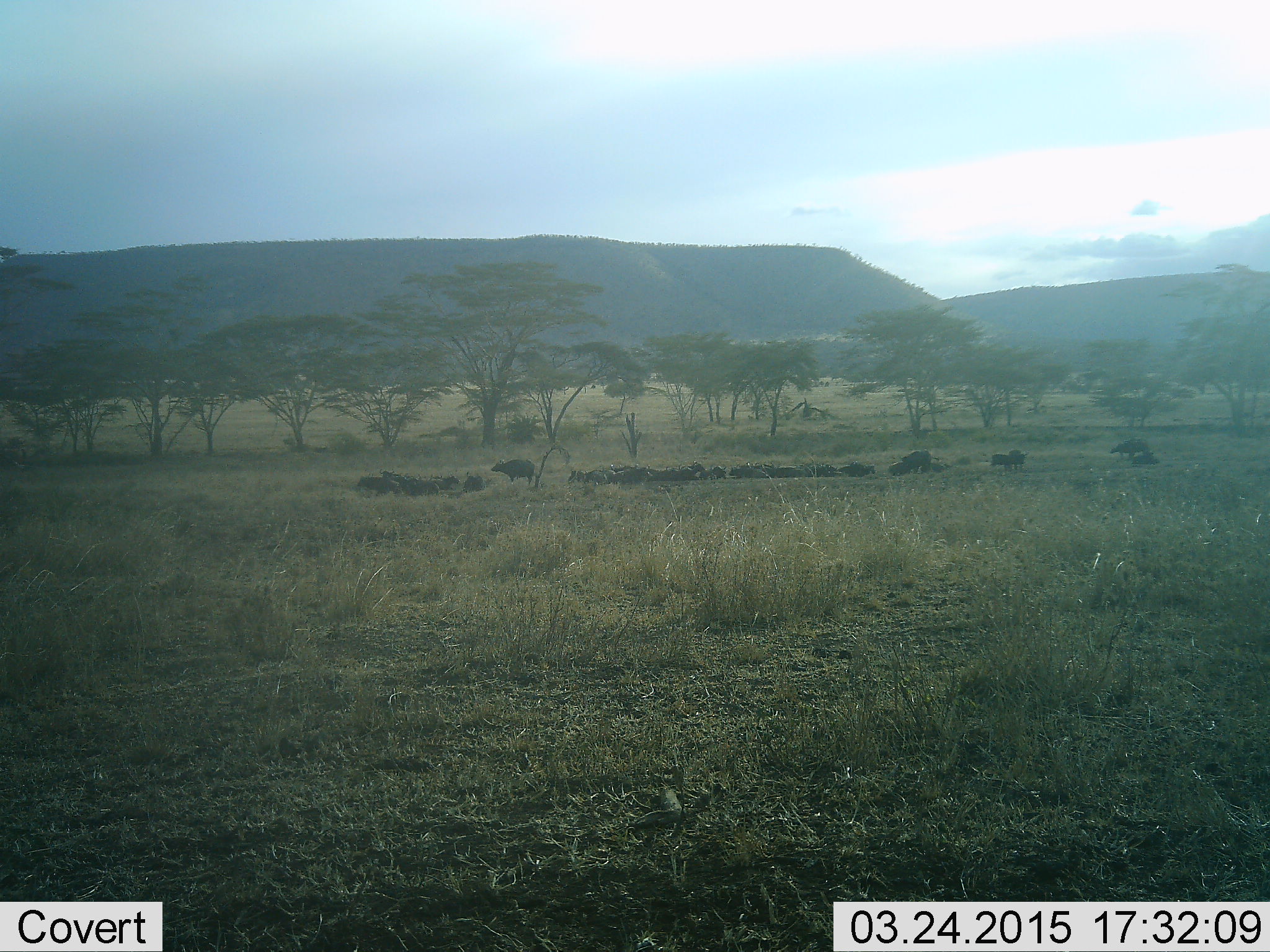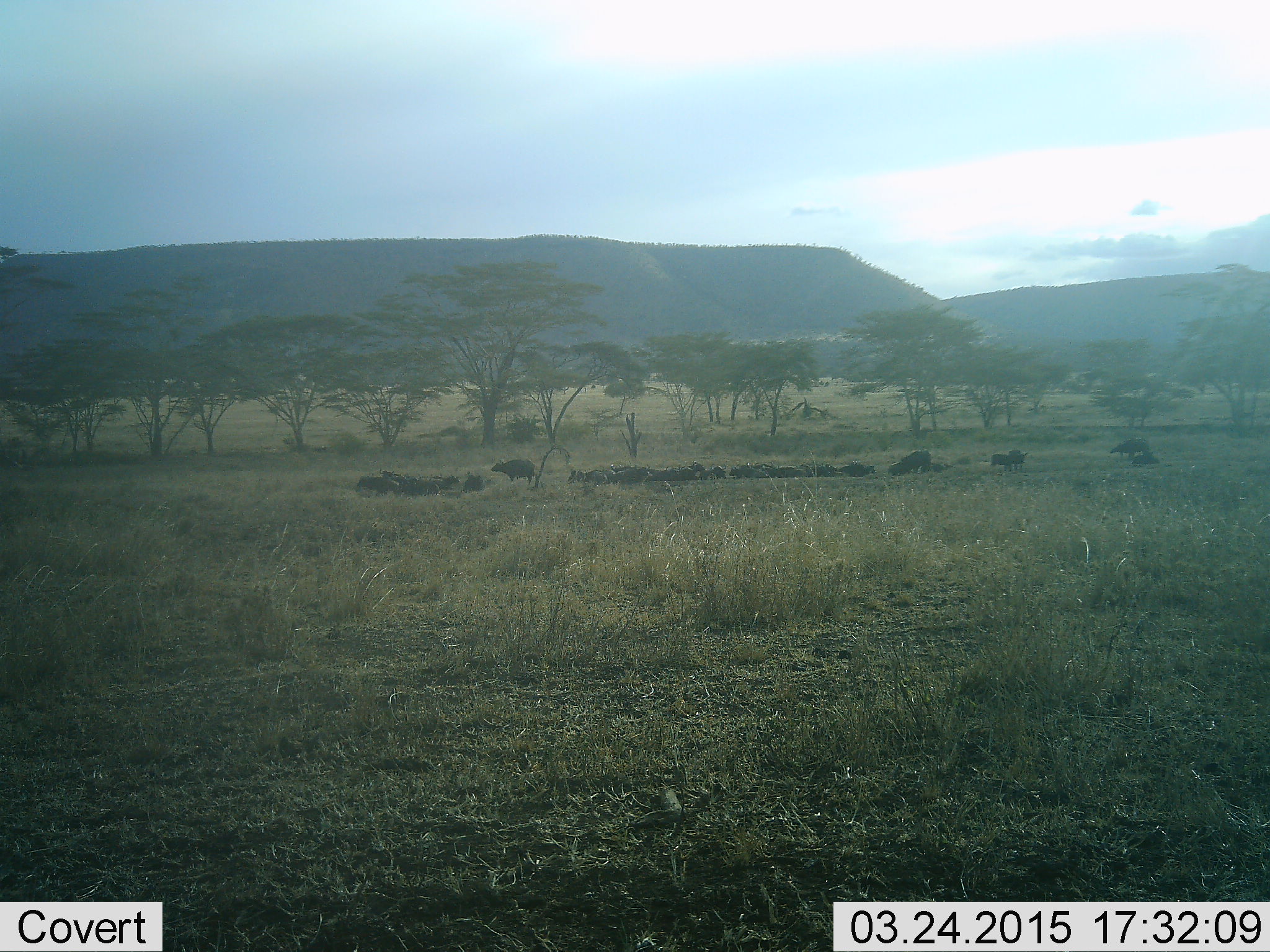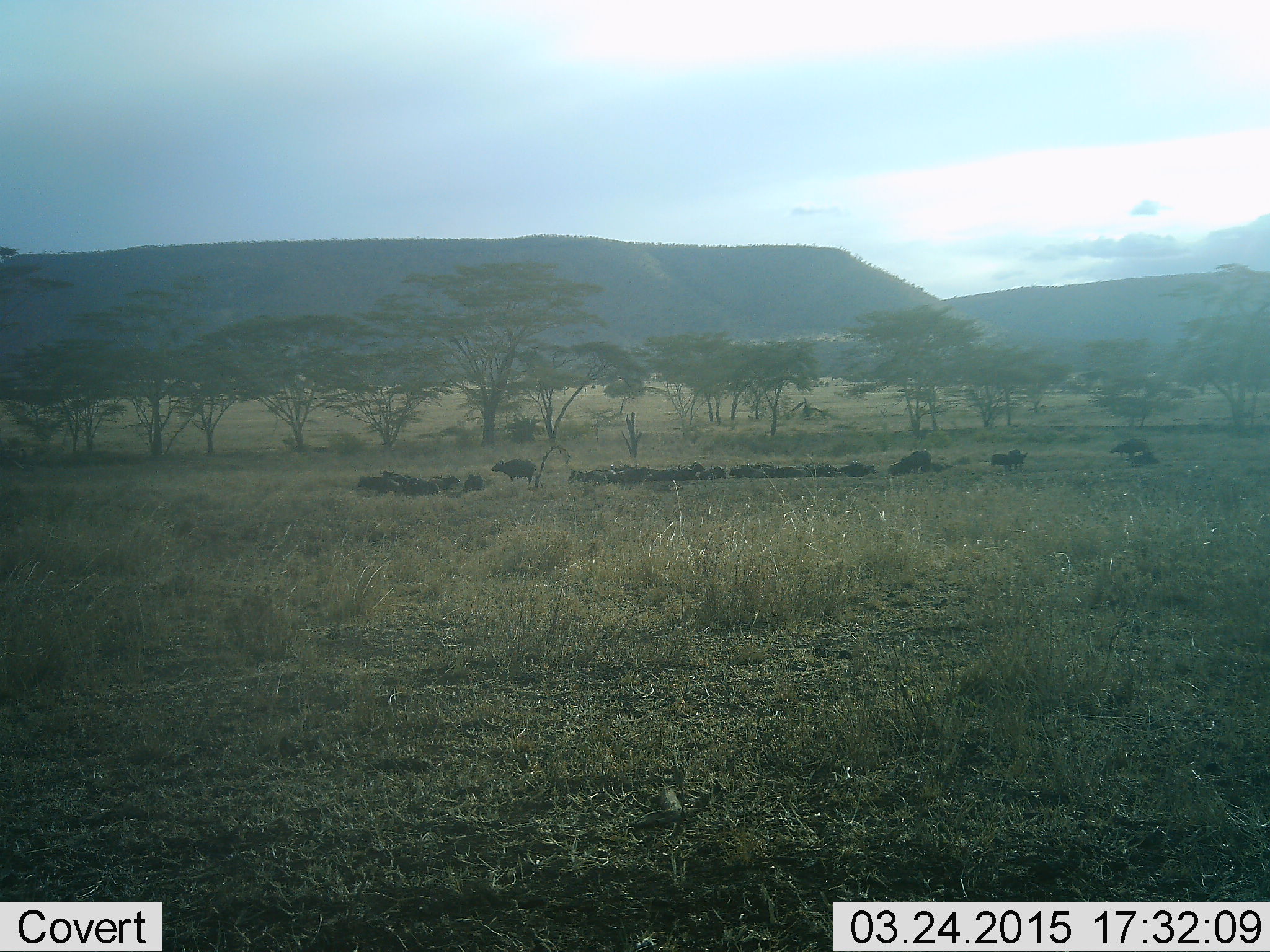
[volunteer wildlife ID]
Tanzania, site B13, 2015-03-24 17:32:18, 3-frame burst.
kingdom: Animalia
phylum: Chordata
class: Mammalia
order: Artiodactyla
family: Bovidae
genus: Syncerus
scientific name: Syncerus caffer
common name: cape buffalo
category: buffalo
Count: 11-50.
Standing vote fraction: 90%.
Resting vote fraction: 80%.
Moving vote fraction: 0%.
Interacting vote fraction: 0%.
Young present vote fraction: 0%.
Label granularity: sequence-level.